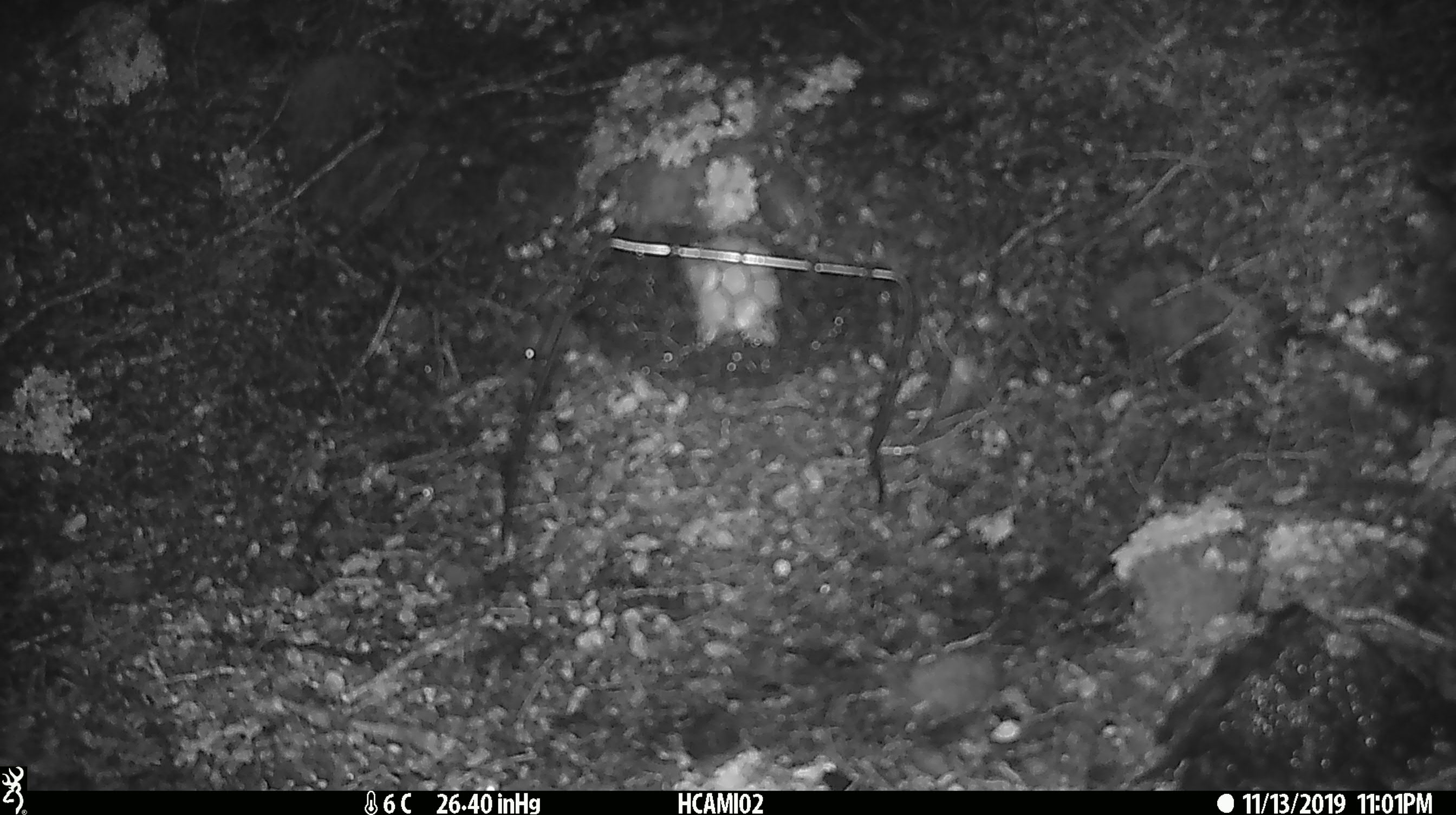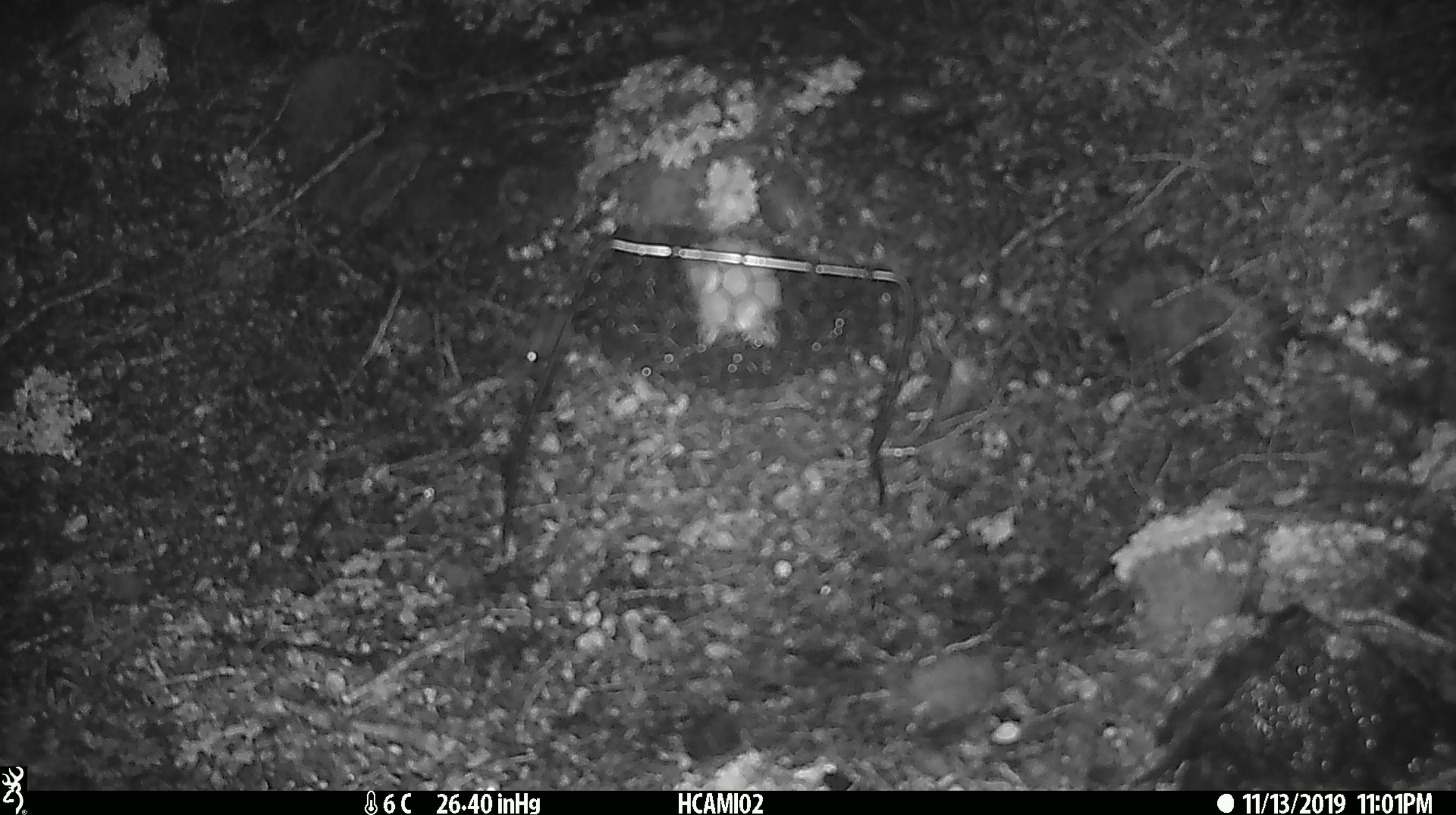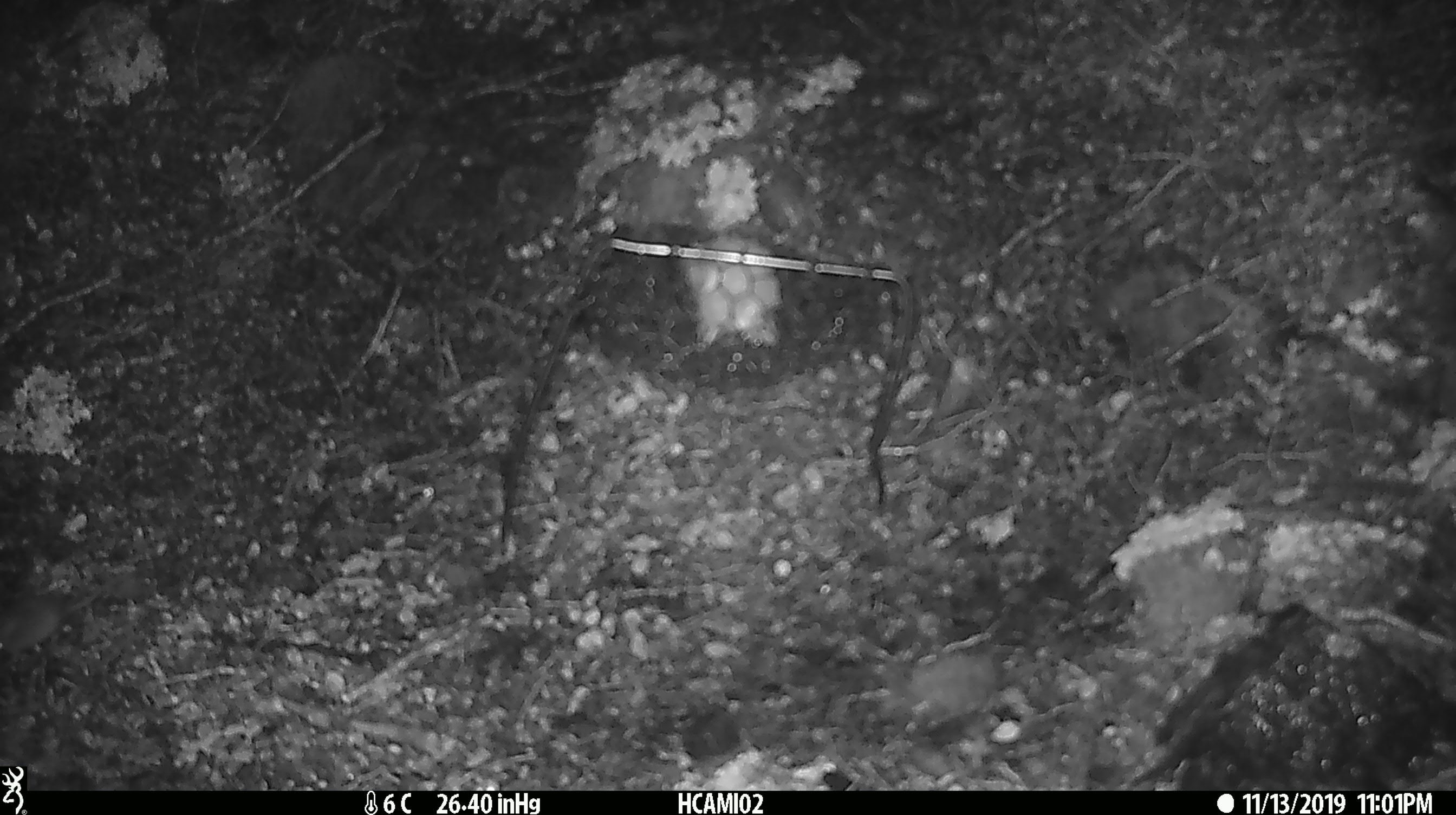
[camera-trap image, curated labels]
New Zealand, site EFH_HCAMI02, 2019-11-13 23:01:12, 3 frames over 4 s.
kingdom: Animalia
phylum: Chordata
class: Mammalia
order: Rodentia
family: Muridae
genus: Mus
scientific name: Mus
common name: mouse